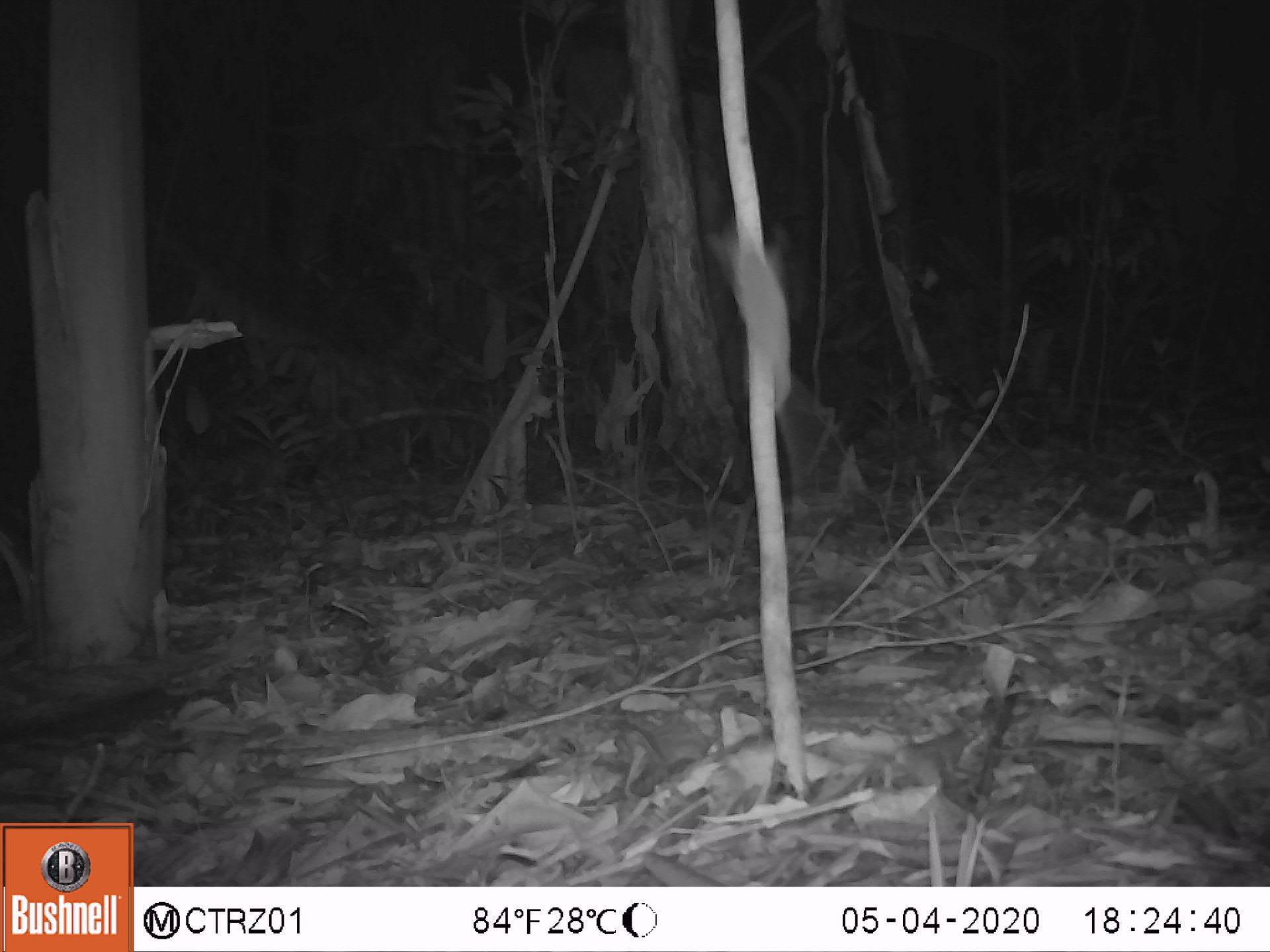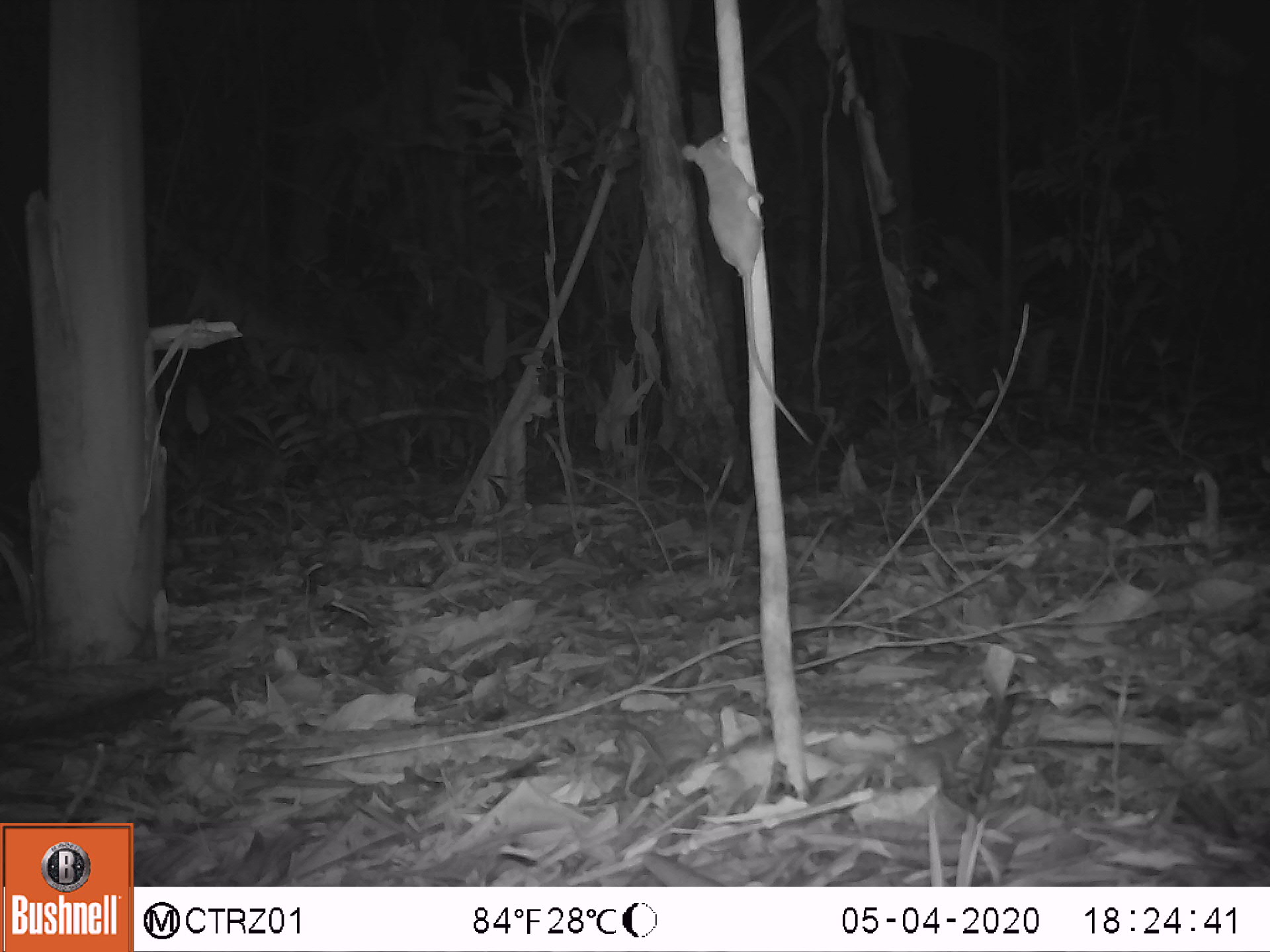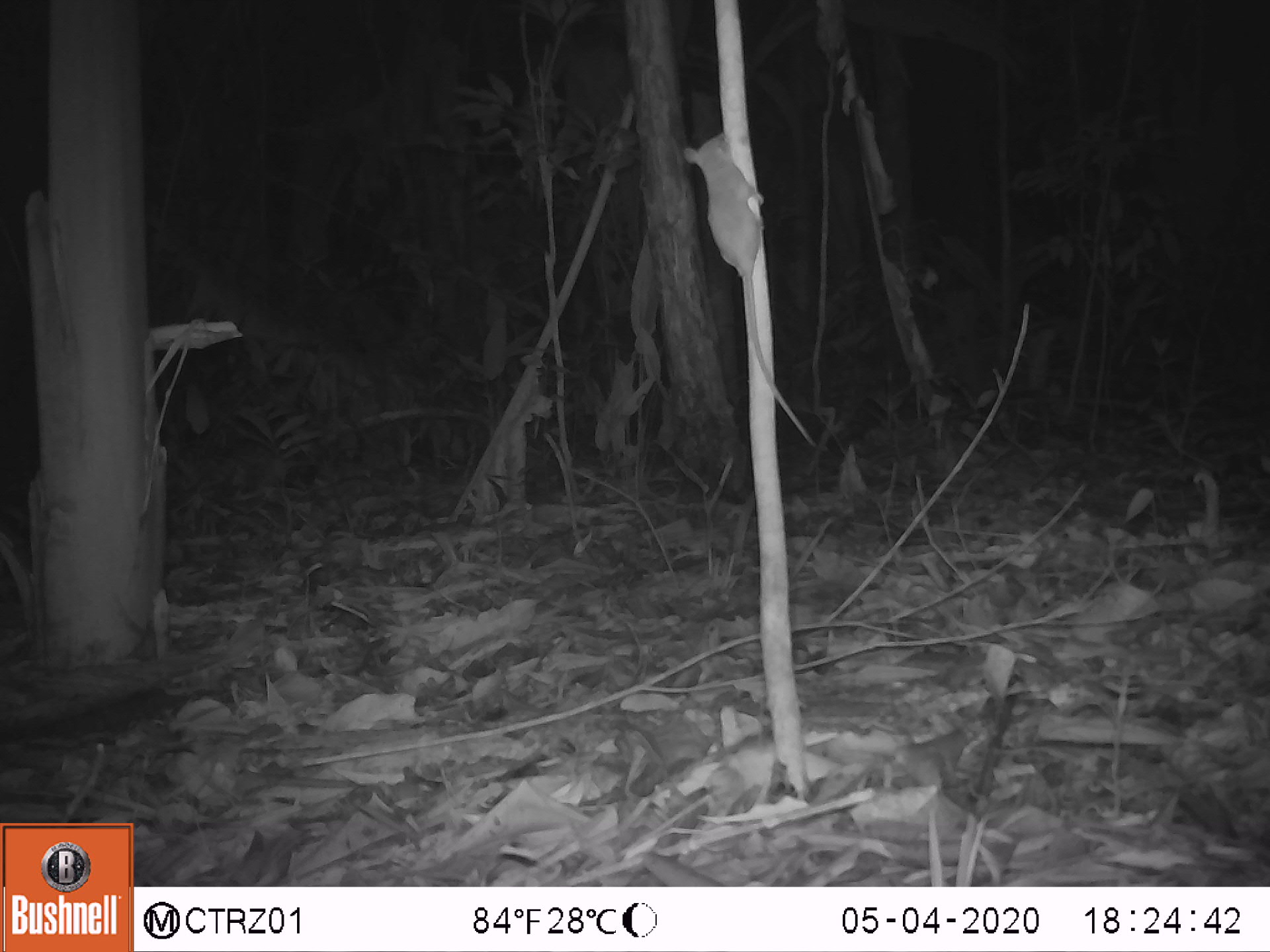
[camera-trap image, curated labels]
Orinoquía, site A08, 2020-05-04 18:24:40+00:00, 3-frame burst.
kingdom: Animalia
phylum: Chordata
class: Mammalia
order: Rodentia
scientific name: Rodentia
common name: rodent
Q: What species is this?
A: Rodent (Rodentia).